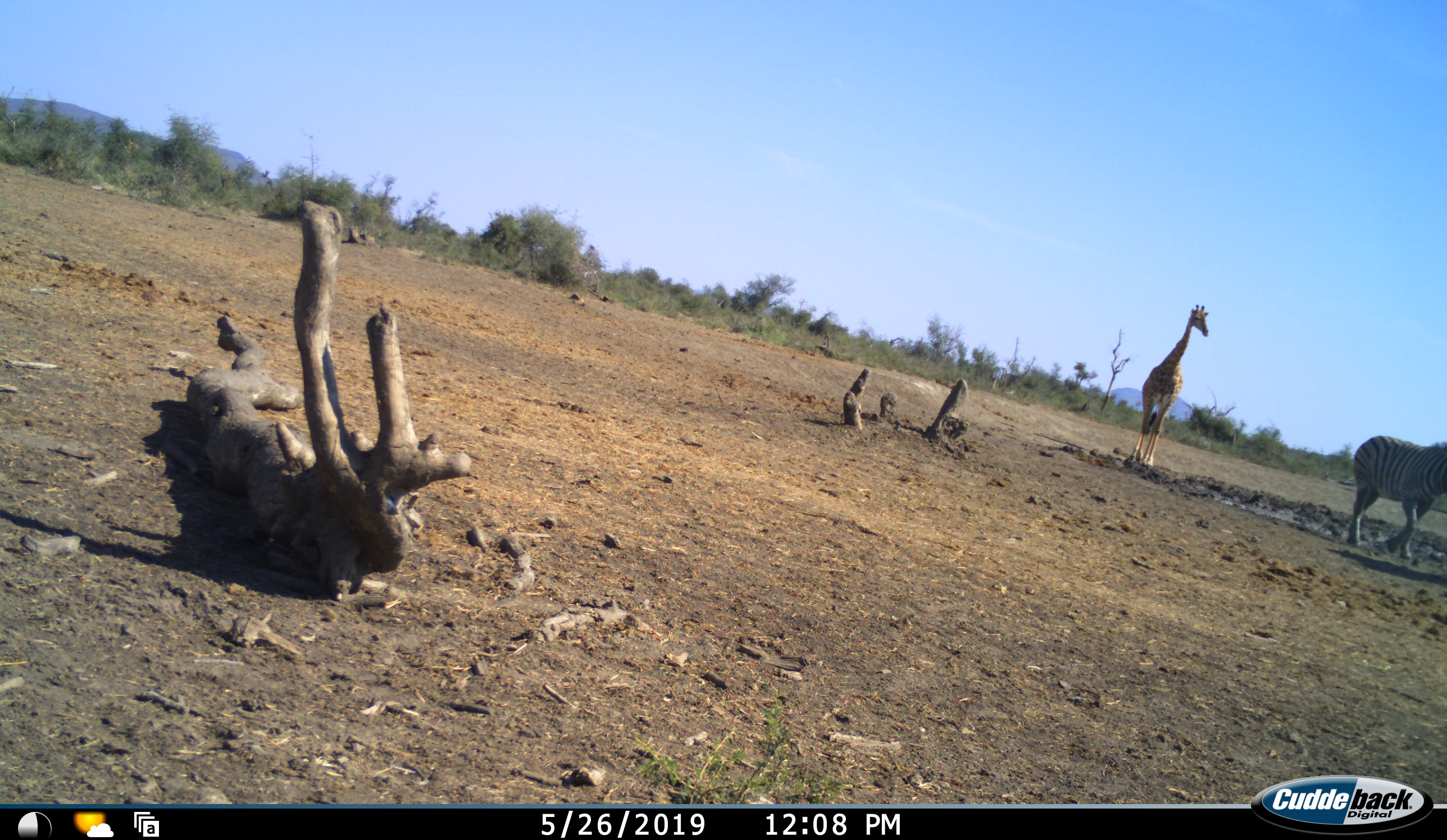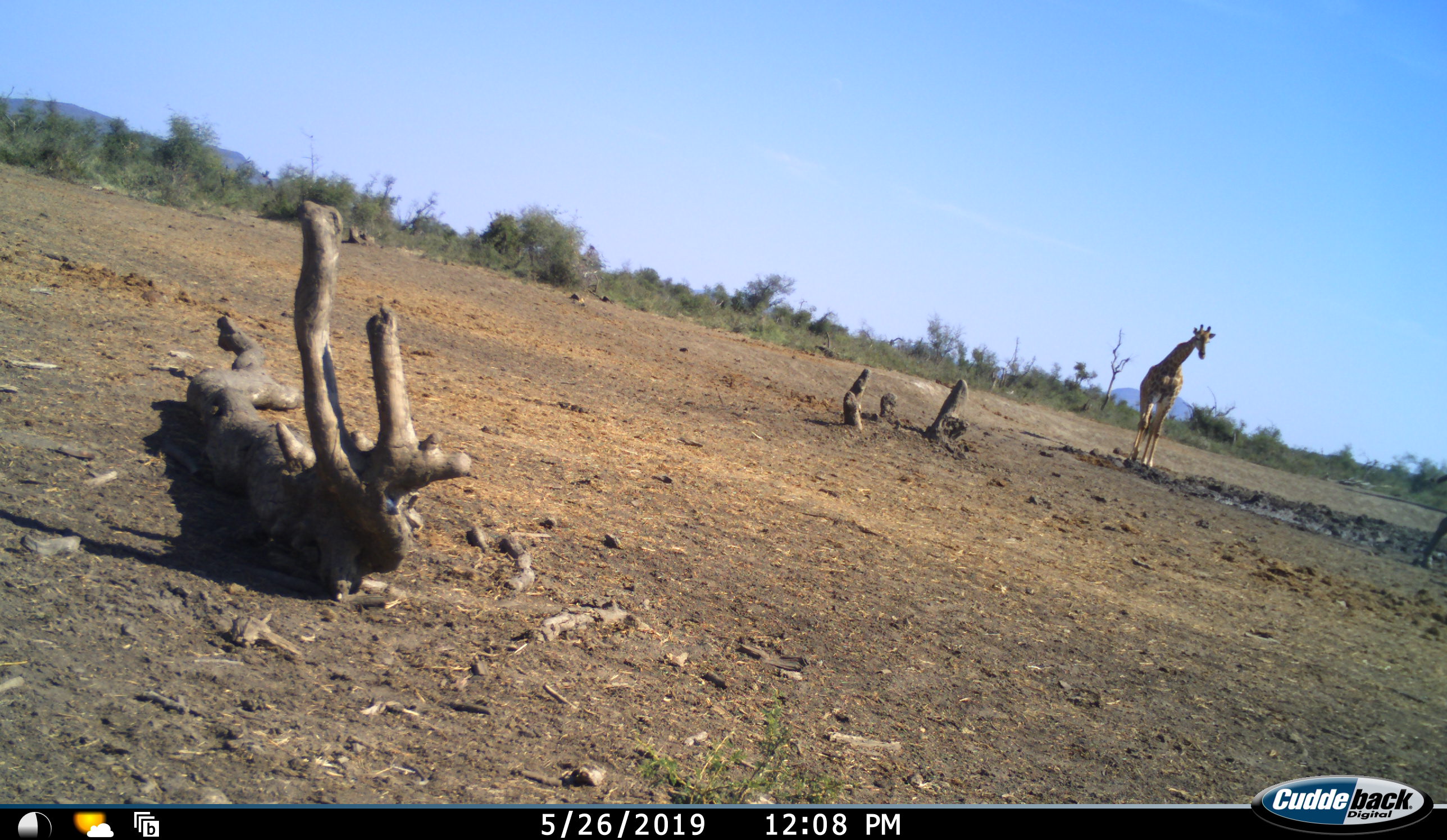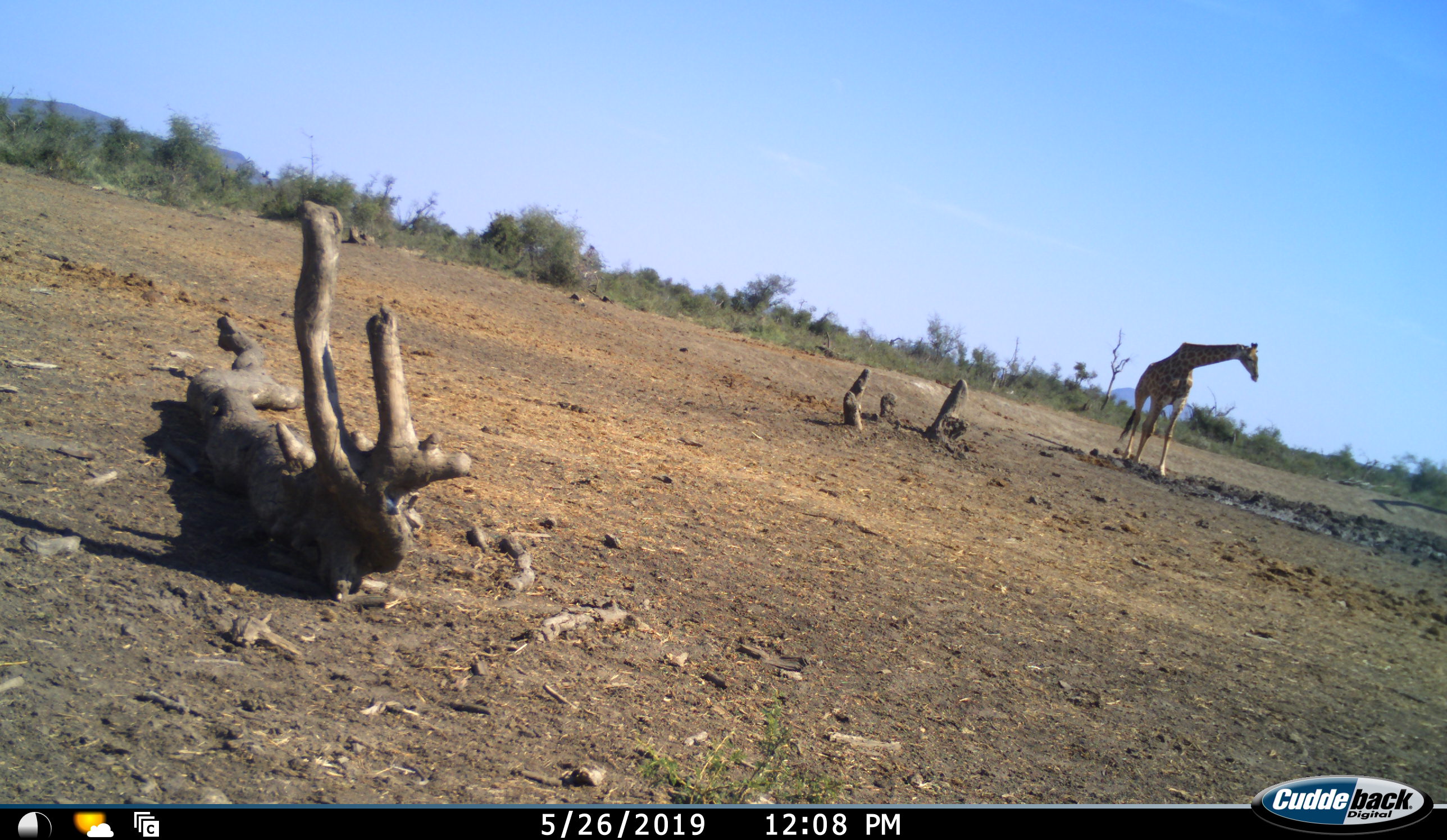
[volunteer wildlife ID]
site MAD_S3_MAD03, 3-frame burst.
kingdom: Animalia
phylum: Chordata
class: Mammalia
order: Artiodactyla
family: Giraffidae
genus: Giraffa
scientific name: Giraffa camelopardalis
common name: giraffe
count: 1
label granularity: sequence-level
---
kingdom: Animalia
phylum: Chordata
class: Mammalia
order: Perissodactyla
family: Equidae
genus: Equus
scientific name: Equus quagga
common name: plains zebra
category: zebraplains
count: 1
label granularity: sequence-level